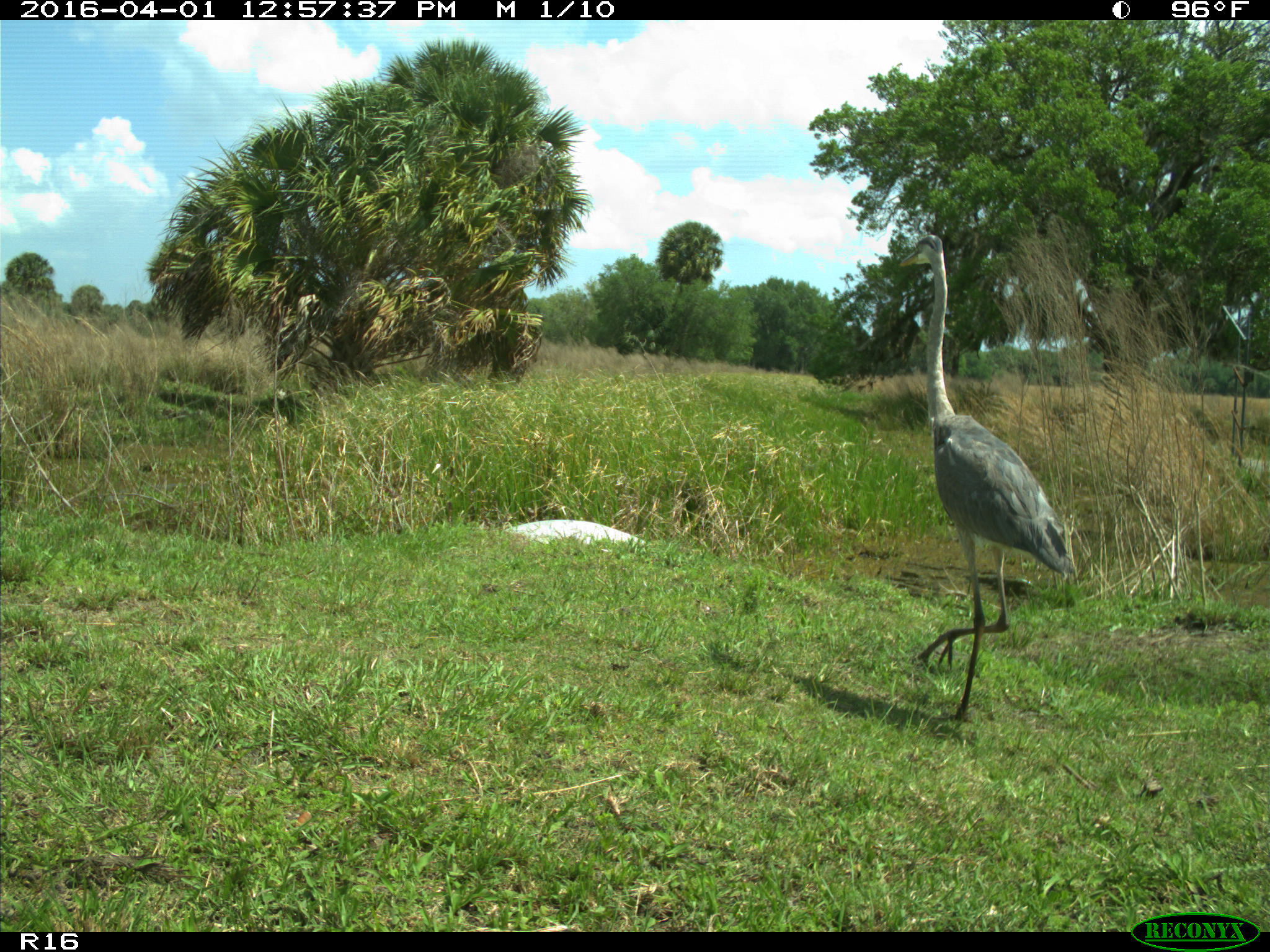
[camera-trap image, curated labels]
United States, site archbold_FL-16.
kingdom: Animalia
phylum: Chordata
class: Aves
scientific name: Aves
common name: birds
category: unidentified bird